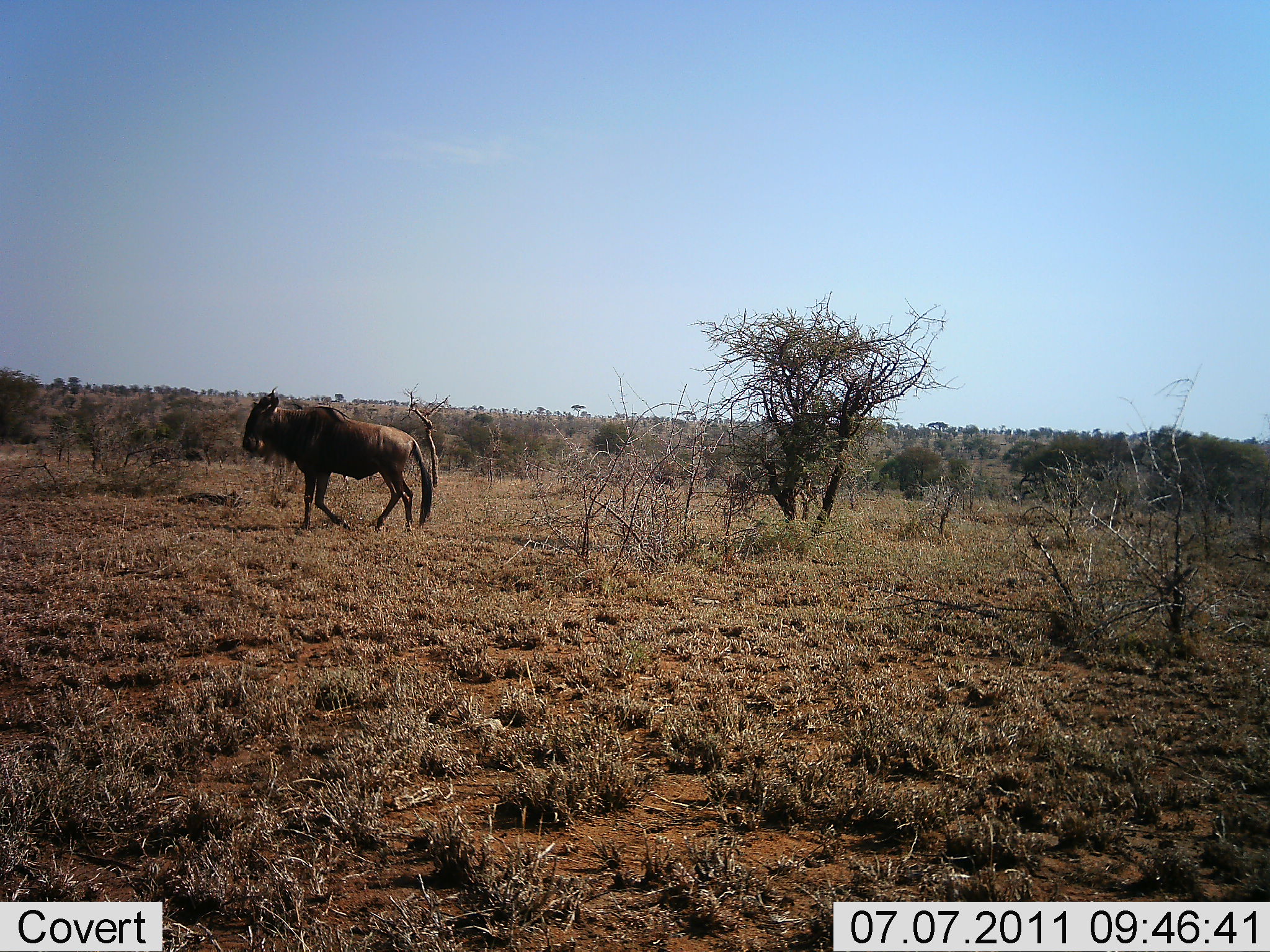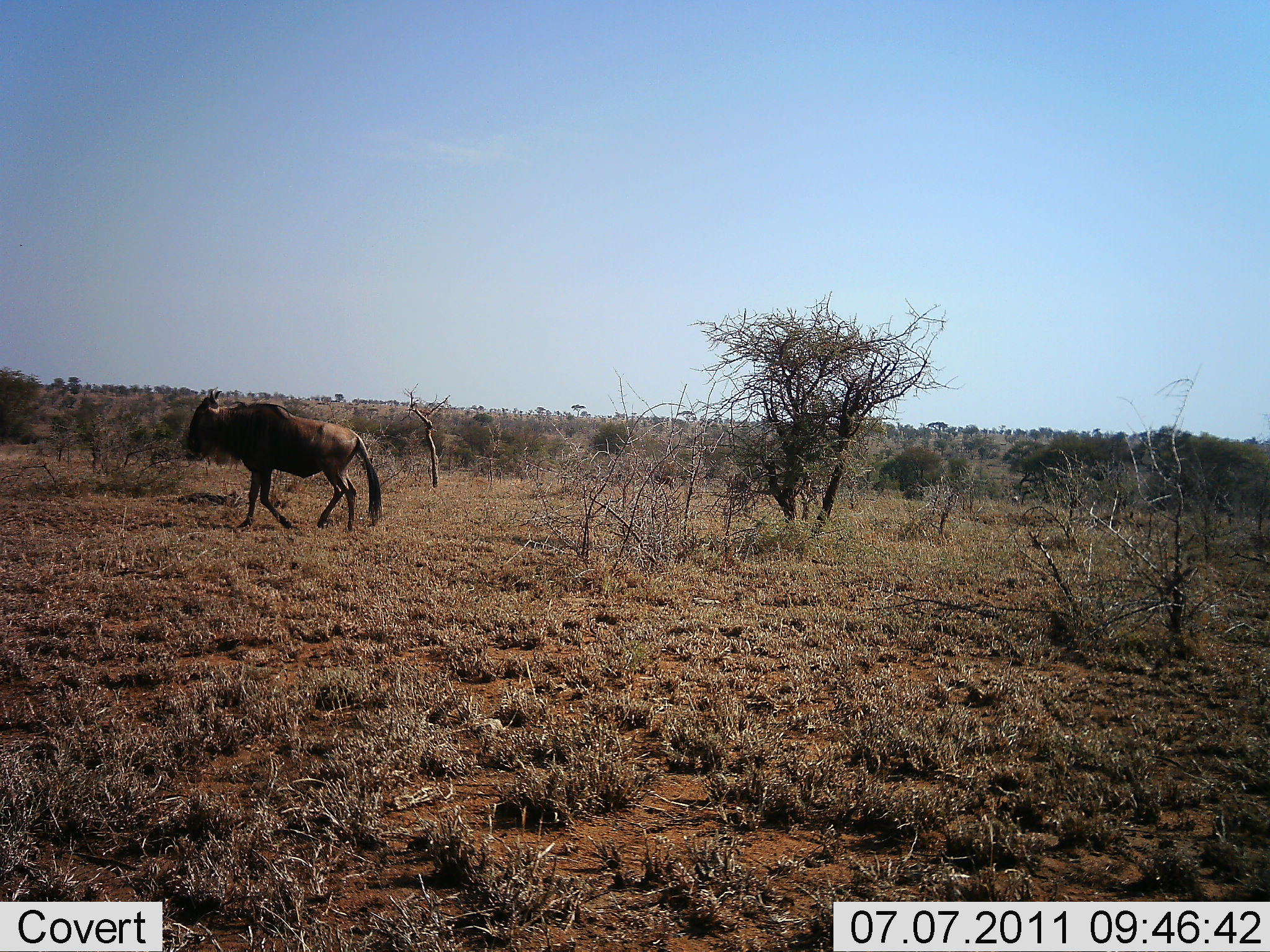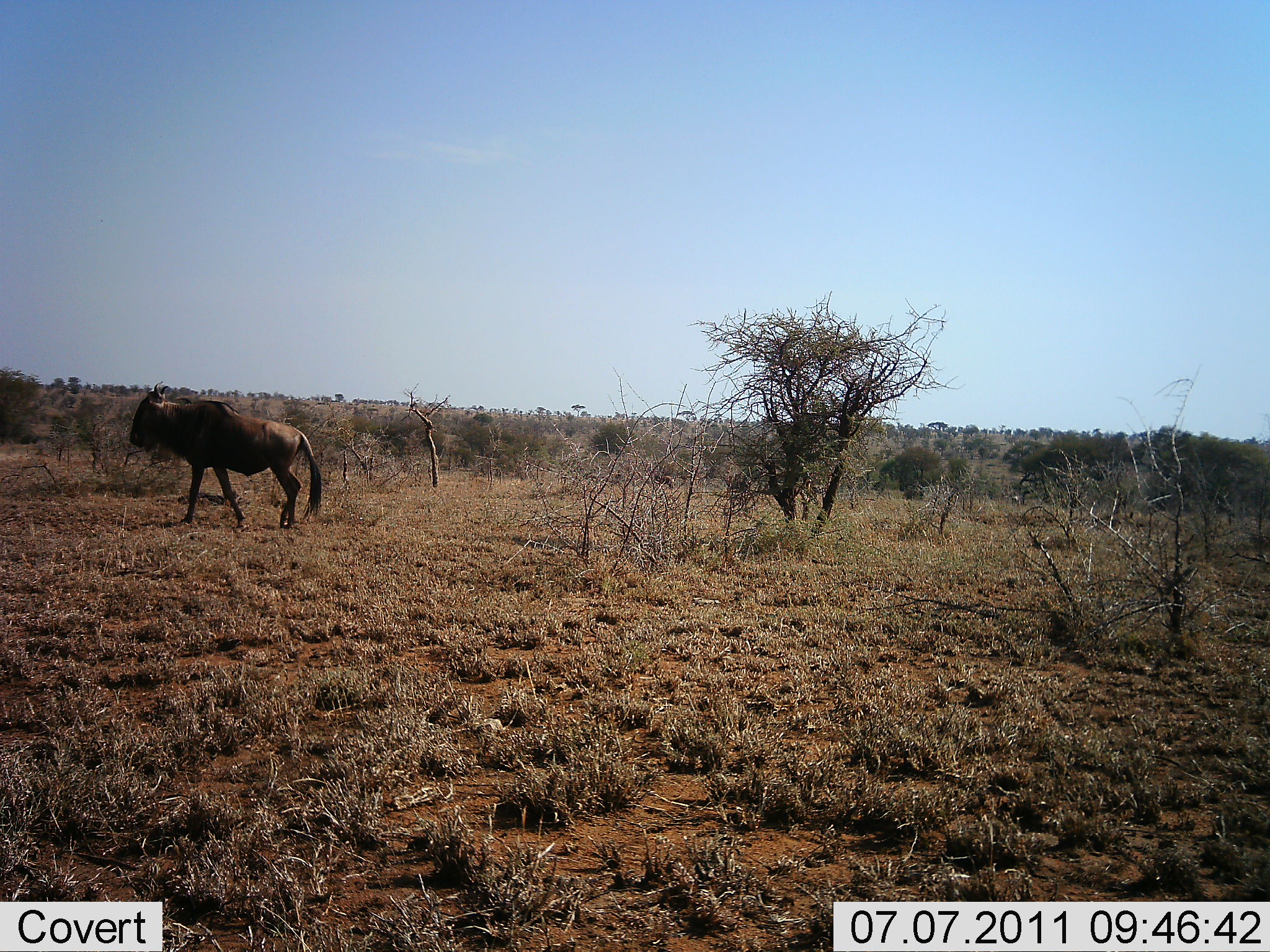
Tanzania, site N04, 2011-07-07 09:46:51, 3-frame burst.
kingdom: Animalia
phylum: Chordata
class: Mammalia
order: Artiodactyla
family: Bovidae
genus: Connochaetes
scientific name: Connochaetes taurinus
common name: blue wildebeest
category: wildebeest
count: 1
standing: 0%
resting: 0%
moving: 100%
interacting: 0%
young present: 0%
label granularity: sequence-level